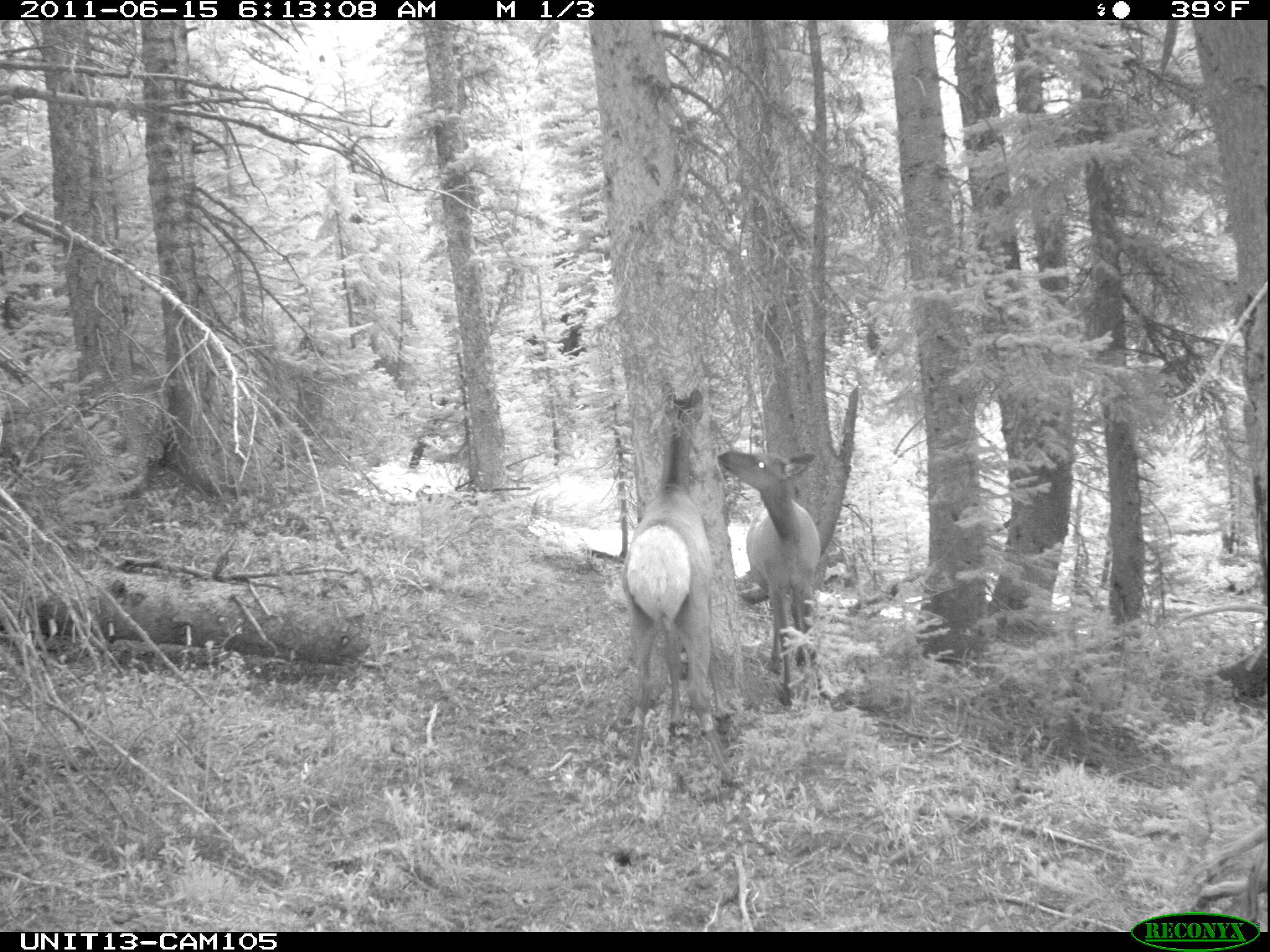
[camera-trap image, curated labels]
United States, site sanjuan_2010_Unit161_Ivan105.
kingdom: Animalia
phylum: Chordata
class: Mammalia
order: Artiodactyla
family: Cervidae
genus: Cervus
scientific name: Cervus elaphus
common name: red deer